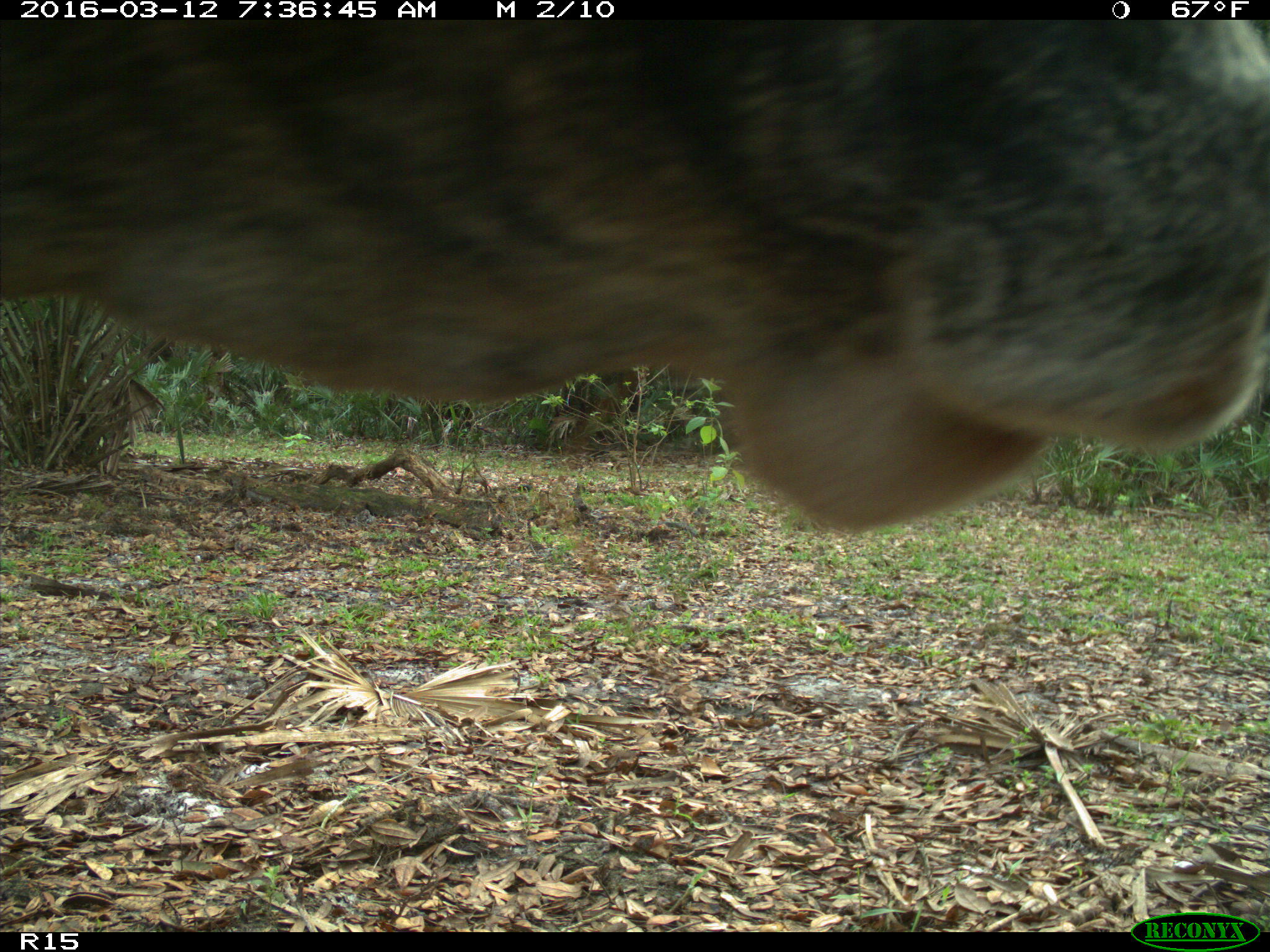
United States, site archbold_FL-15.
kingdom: Animalia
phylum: Chordata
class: Mammalia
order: Artiodactyla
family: Bovidae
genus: Bos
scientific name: Bos taurus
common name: domestic cow